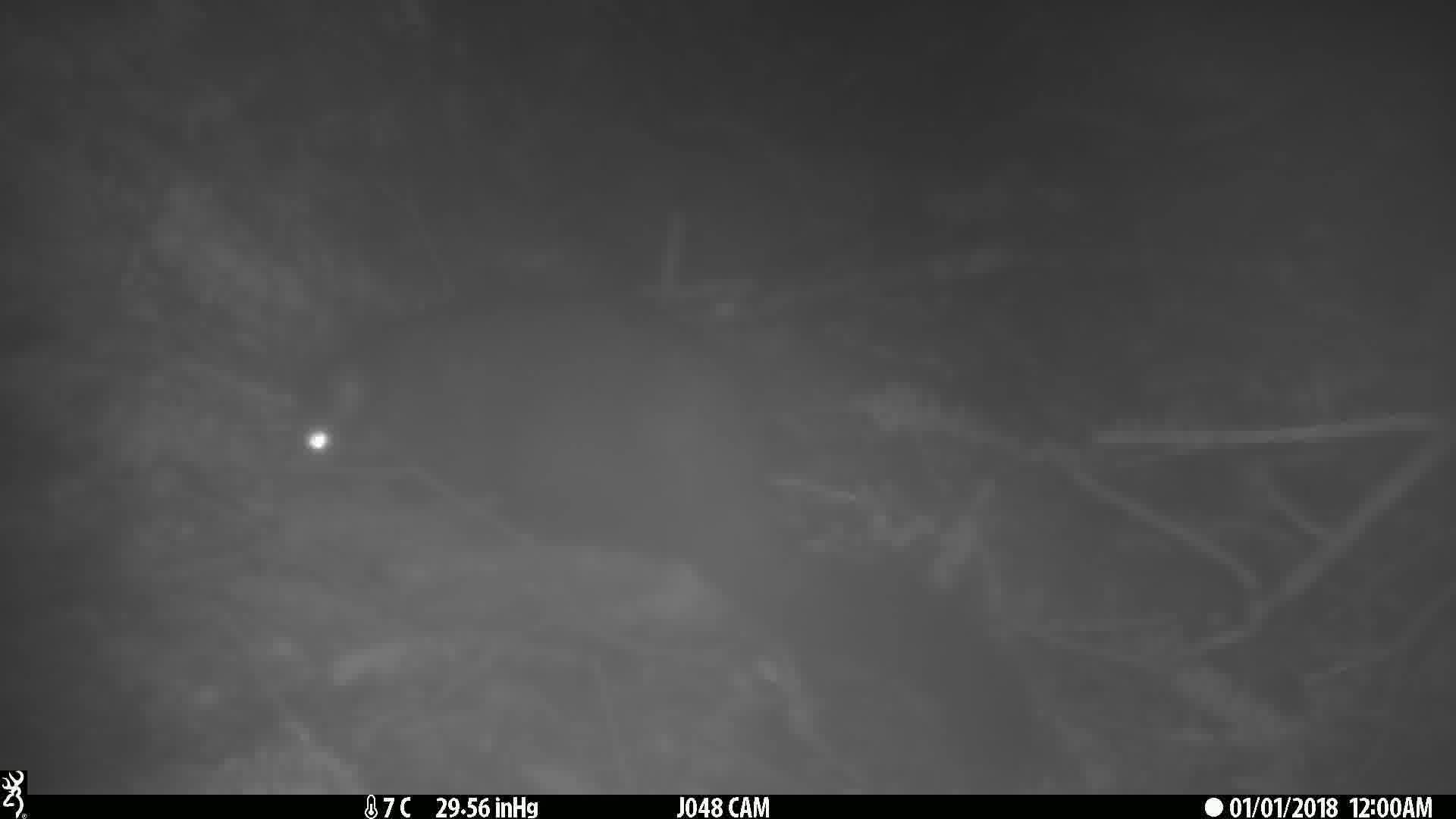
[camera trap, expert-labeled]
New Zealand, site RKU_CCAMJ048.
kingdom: Animalia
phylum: Chordata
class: Mammalia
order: Diprotodontia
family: Phalangeridae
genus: Trichosurus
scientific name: Trichosurus vulpecula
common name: common brushtail possum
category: possum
Possum (common brushtail possum) (Trichosurus vulpecula).